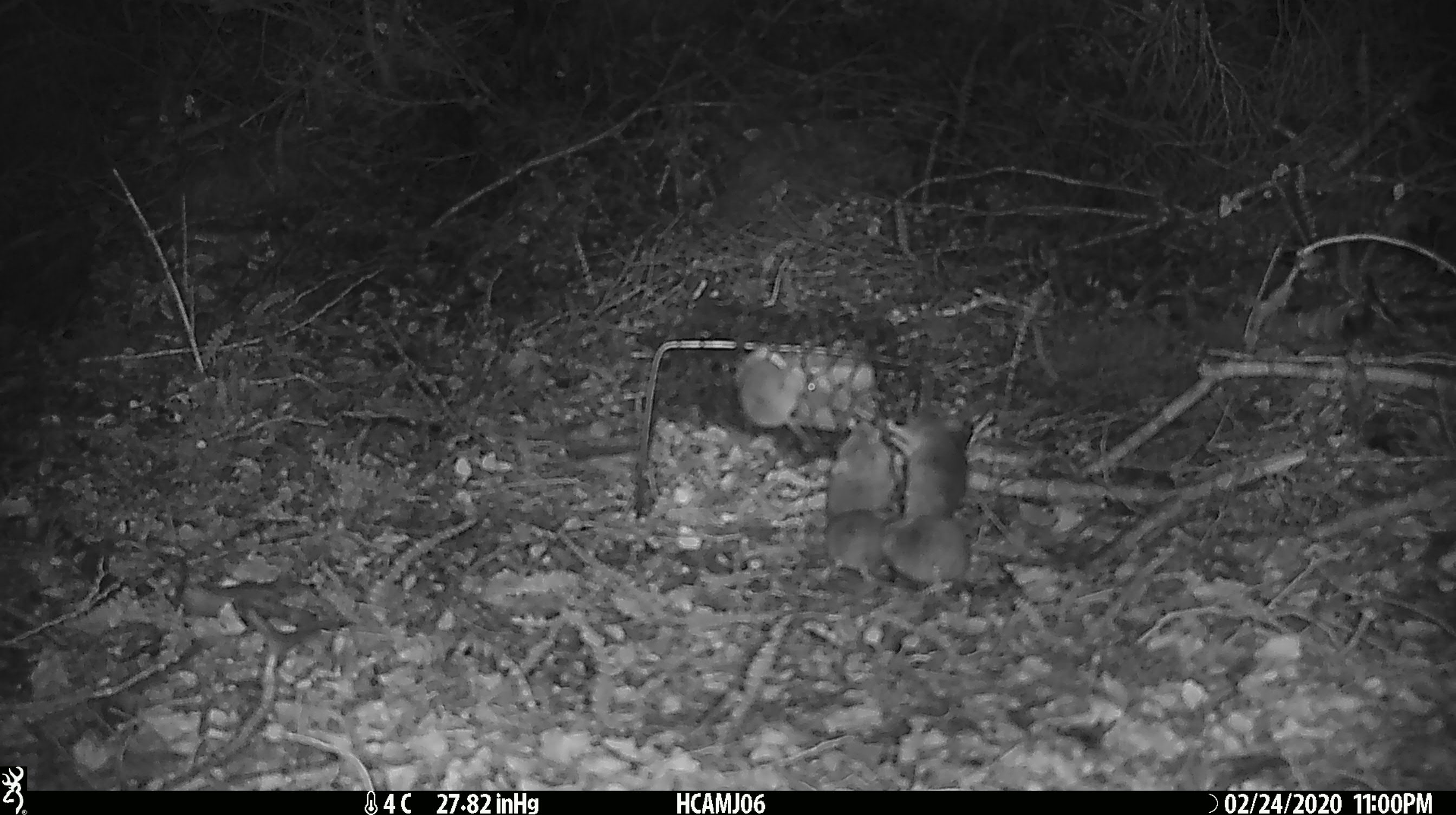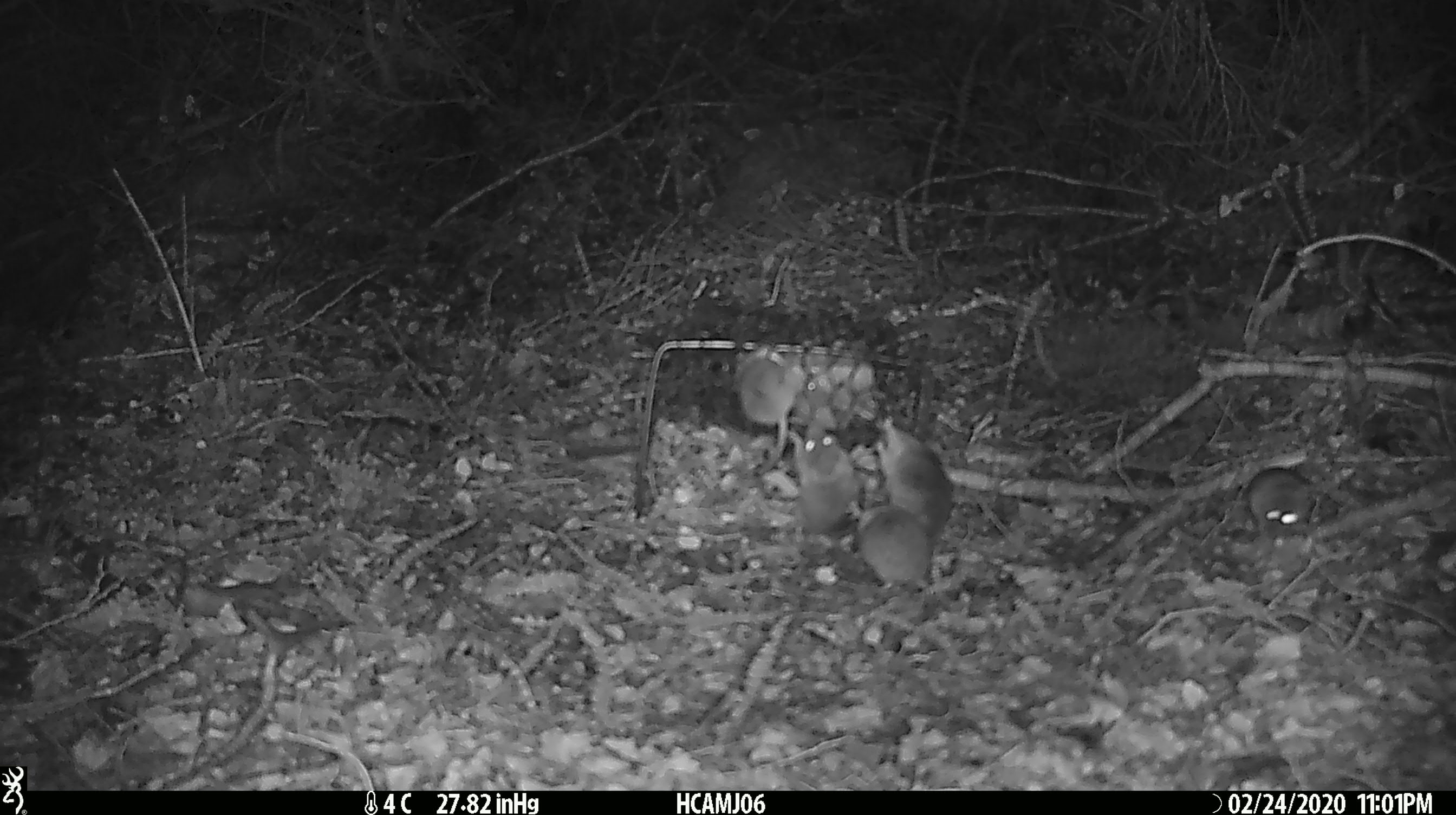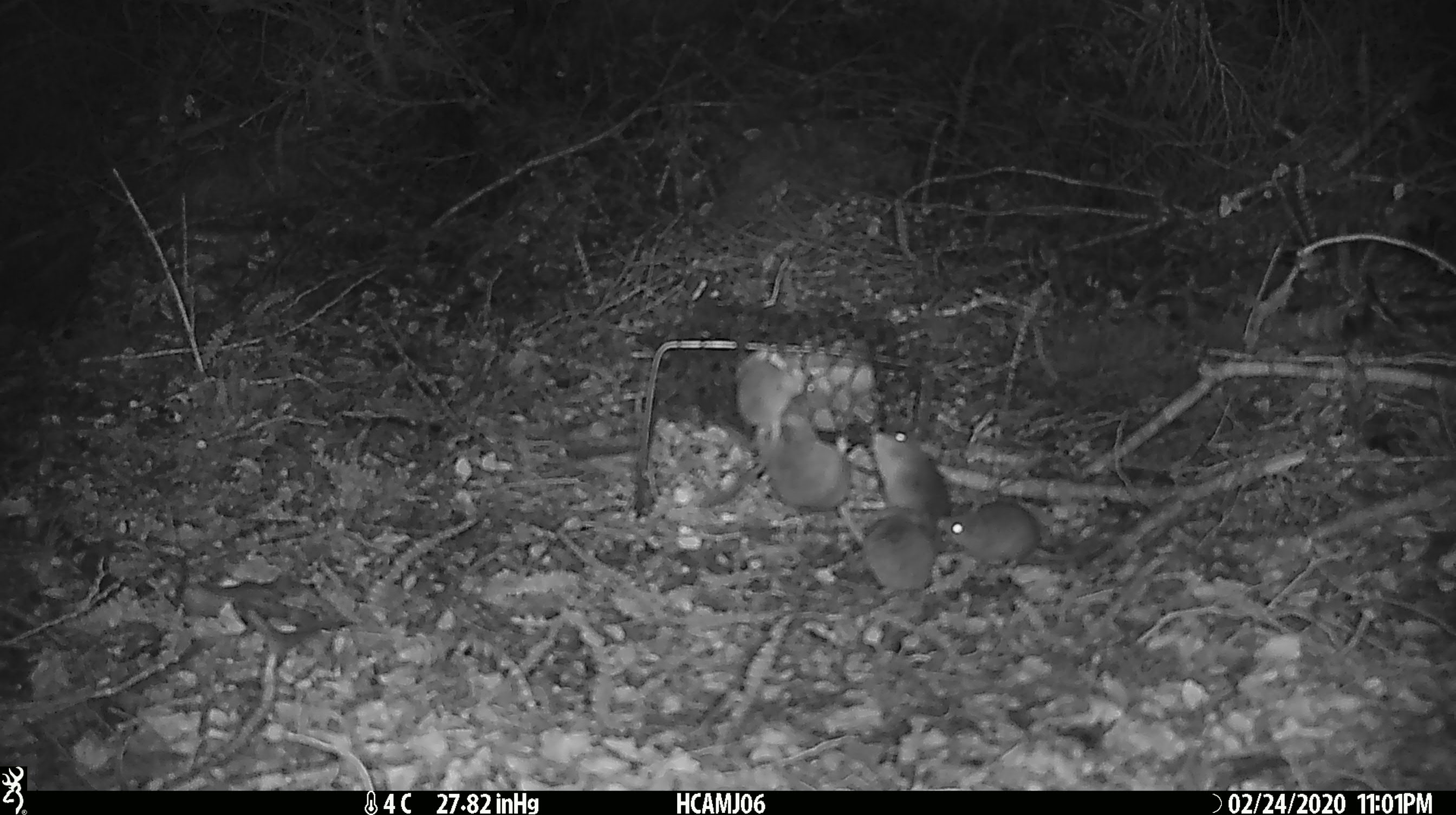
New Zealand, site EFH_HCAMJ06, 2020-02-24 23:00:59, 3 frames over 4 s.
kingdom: Animalia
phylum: Chordata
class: Mammalia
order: Rodentia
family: Muridae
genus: Mus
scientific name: Mus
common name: mouse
Mouse (Mus).